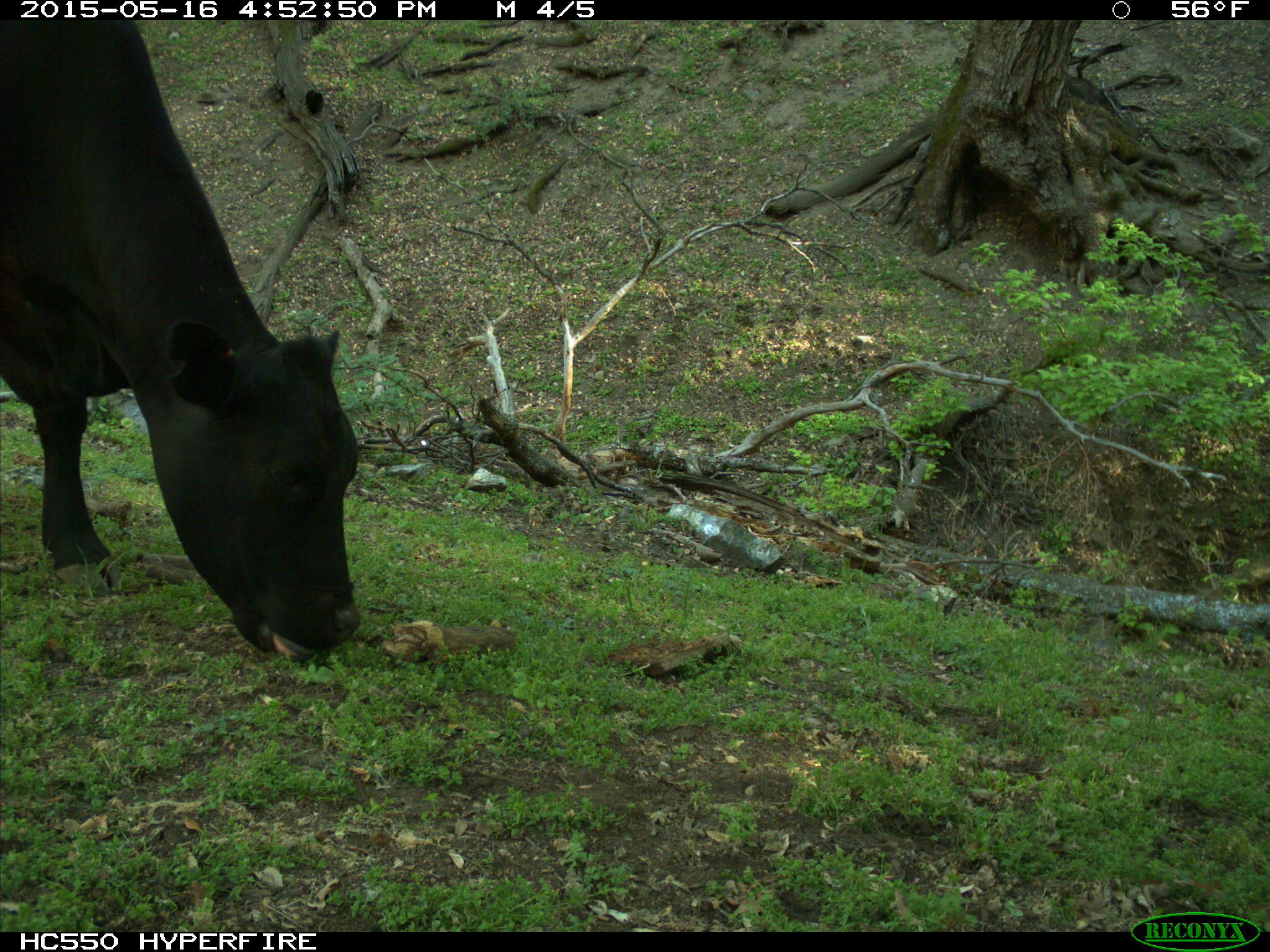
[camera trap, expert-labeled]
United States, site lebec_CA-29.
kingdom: Animalia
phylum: Chordata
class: Mammalia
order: Artiodactyla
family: Bovidae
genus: Bos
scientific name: Bos taurus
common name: domestic cow